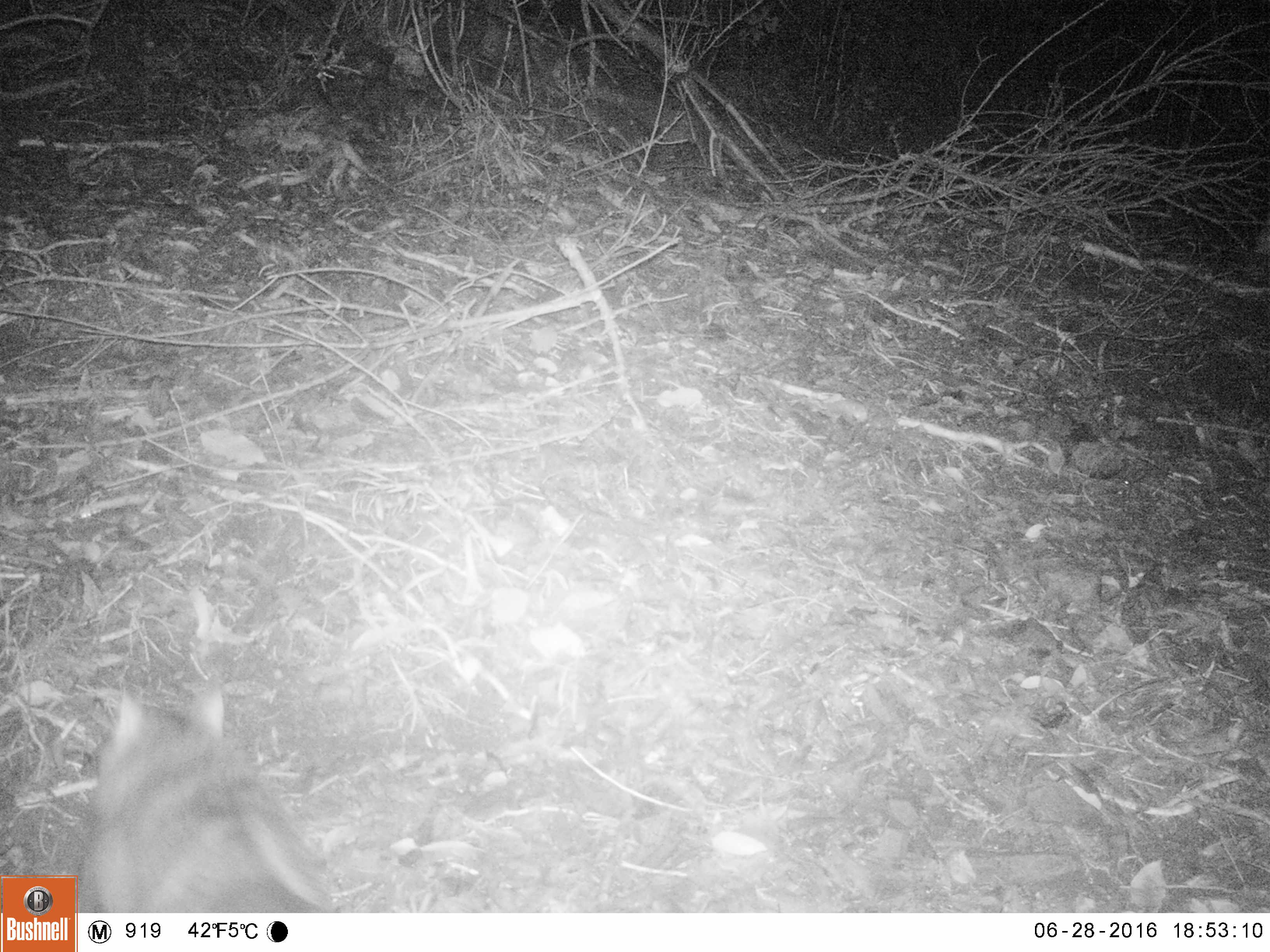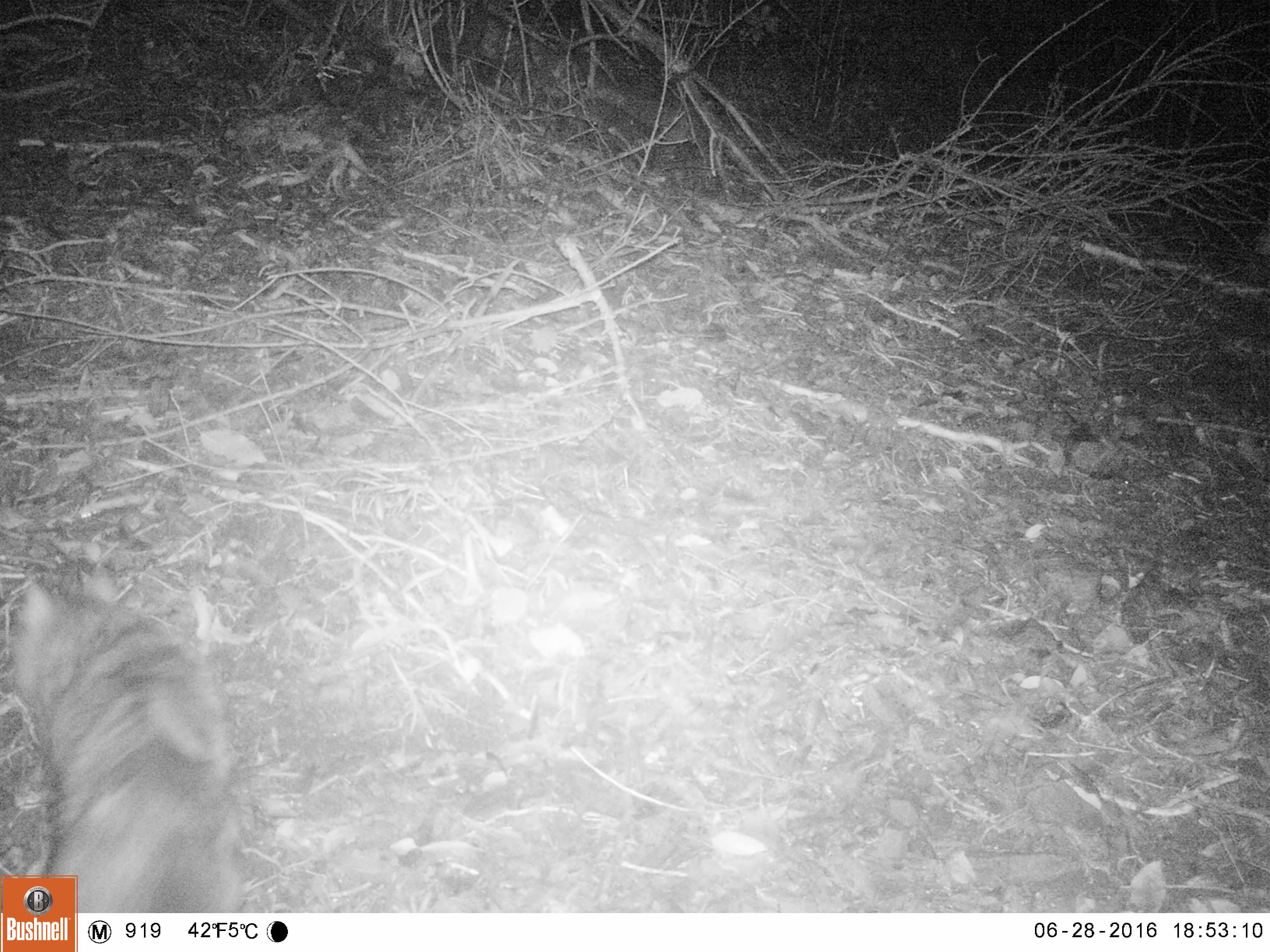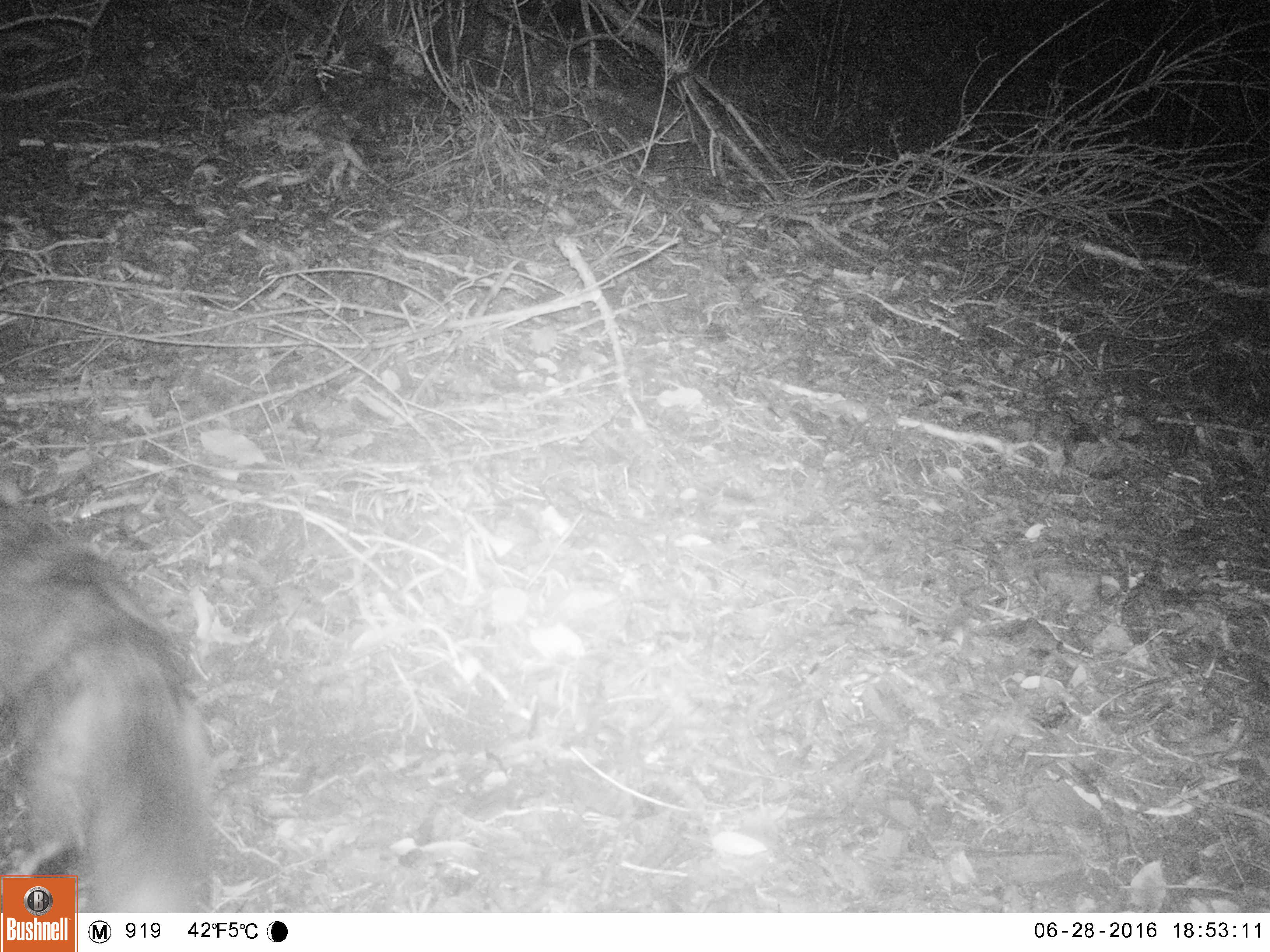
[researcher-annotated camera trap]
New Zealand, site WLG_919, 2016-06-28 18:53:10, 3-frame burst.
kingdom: Animalia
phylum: Chordata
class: Mammalia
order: Carnivora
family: Felidae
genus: Felis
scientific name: Felis catus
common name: domestic cat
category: cat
Cat (domestic cat) (Felis catus).